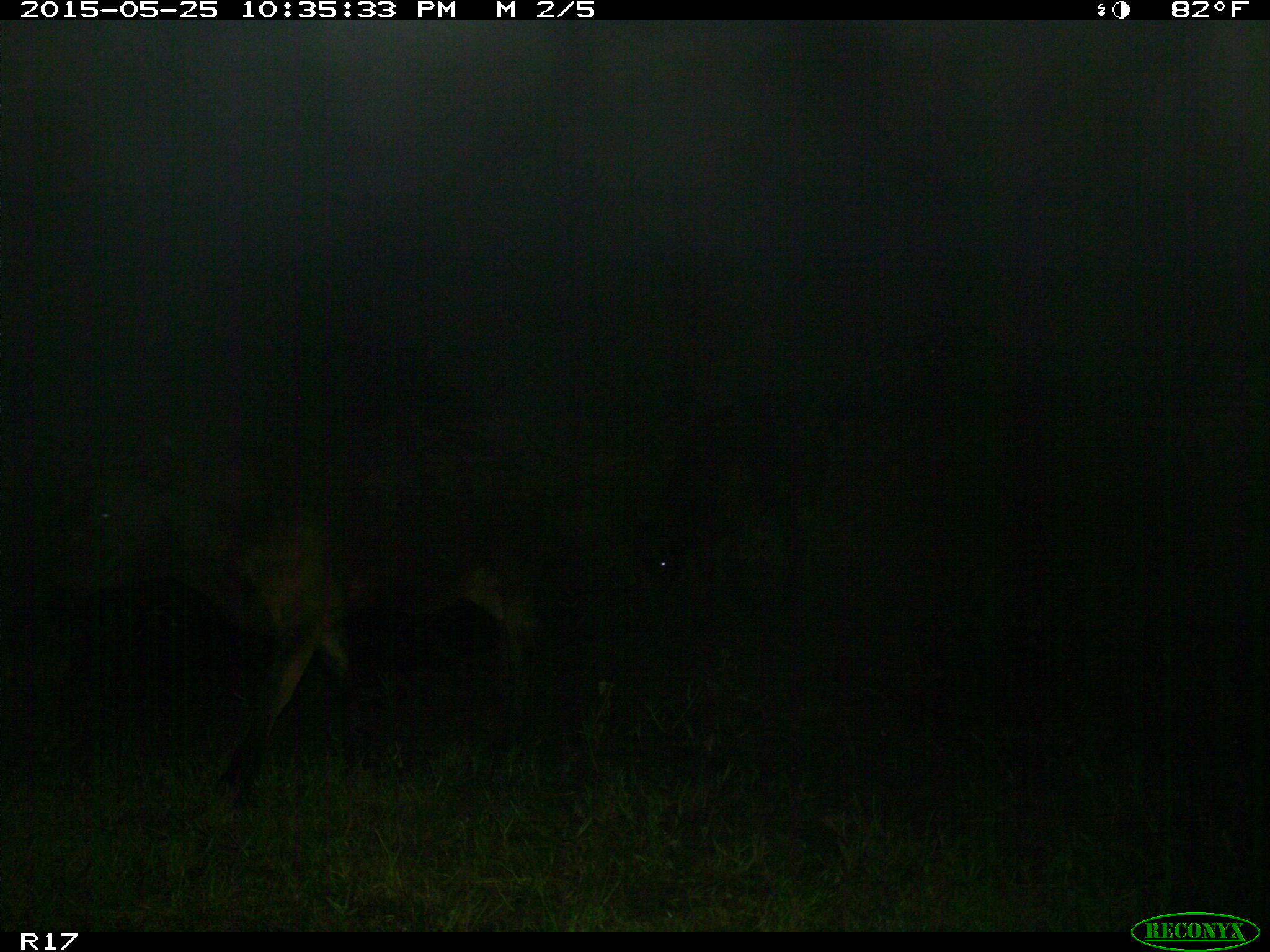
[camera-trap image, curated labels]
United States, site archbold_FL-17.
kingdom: Animalia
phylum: Chordata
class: Mammalia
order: Artiodactyla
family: Bovidae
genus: Bos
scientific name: Bos taurus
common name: domestic cow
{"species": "Bos taurus (domestic cow)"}